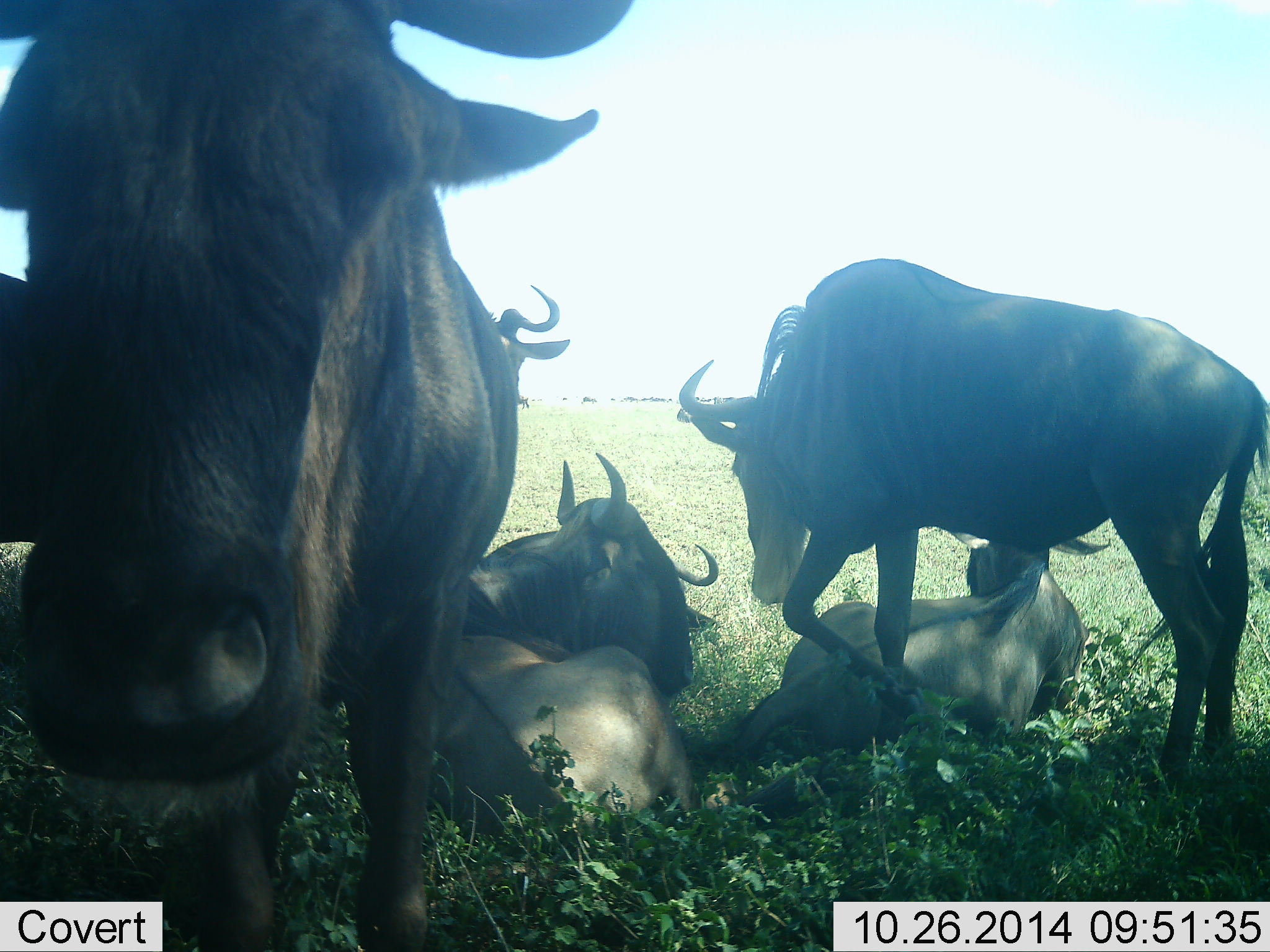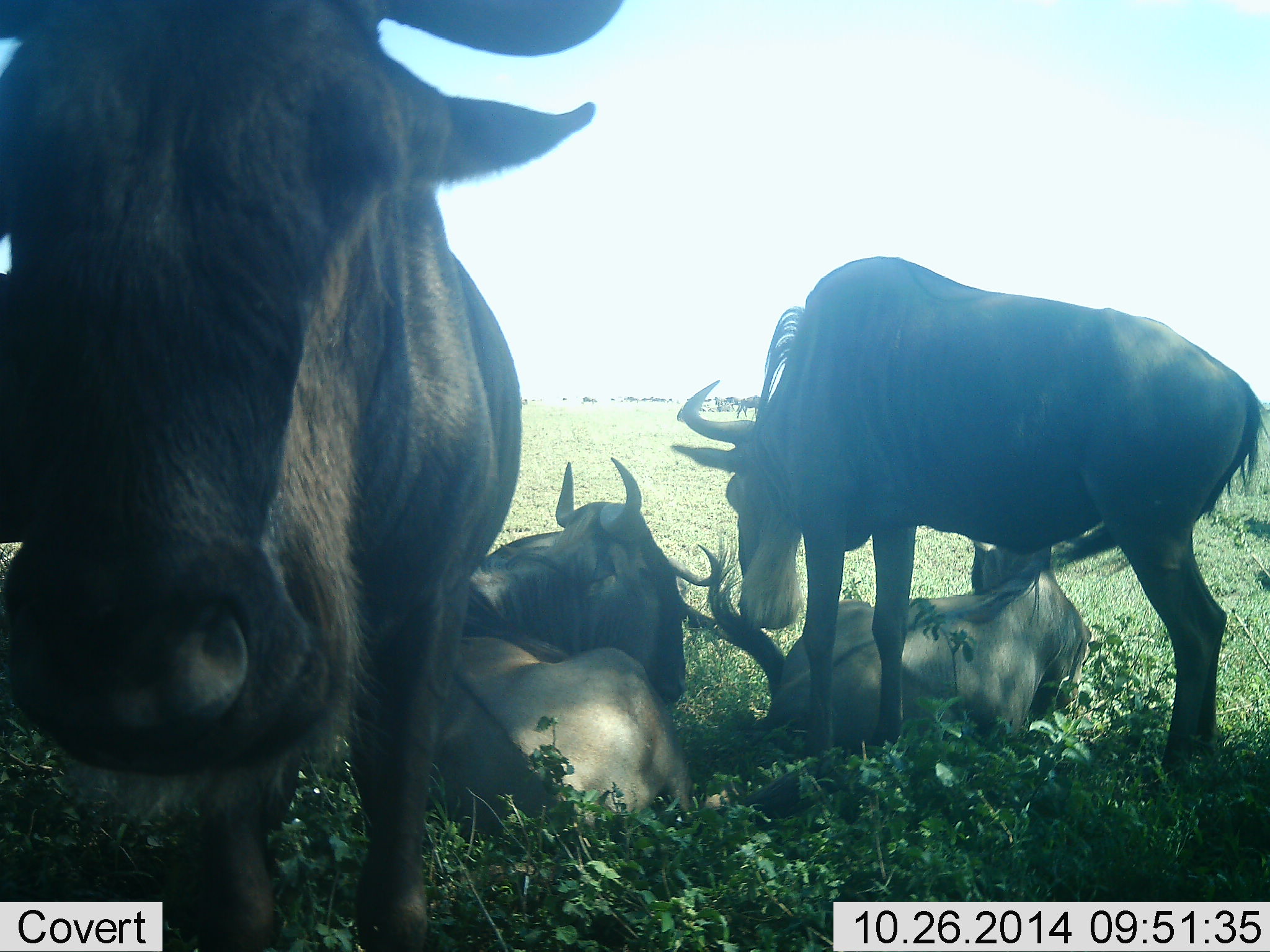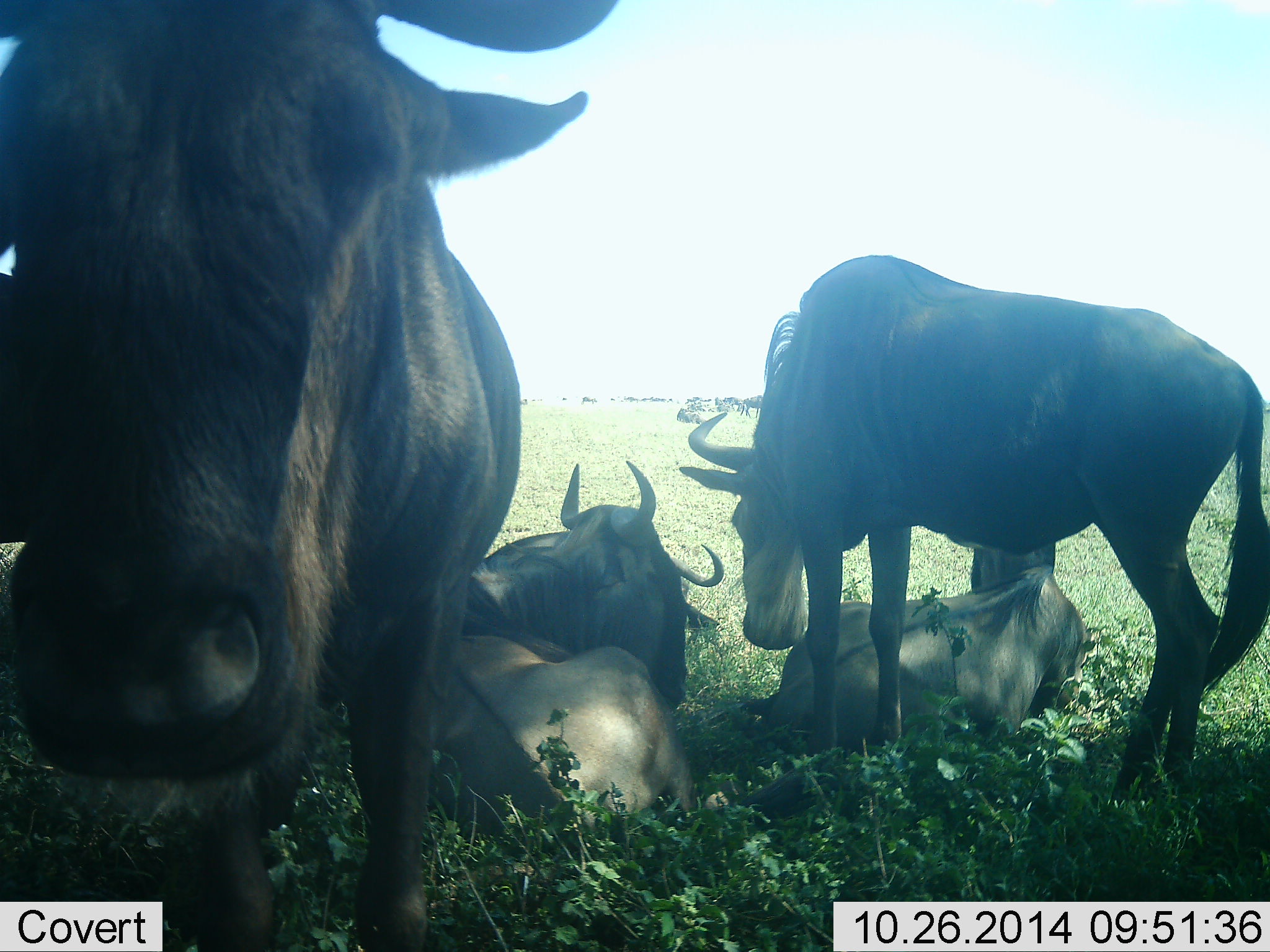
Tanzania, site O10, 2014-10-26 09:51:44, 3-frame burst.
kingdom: Animalia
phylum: Chordata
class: Mammalia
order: Artiodactyla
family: Bovidae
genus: Connochaetes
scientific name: Connochaetes taurinus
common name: blue wildebeest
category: wildebeest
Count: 8.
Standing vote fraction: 90%.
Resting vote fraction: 90%.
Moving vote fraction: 0%.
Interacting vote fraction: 30%.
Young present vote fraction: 0%.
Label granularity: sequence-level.